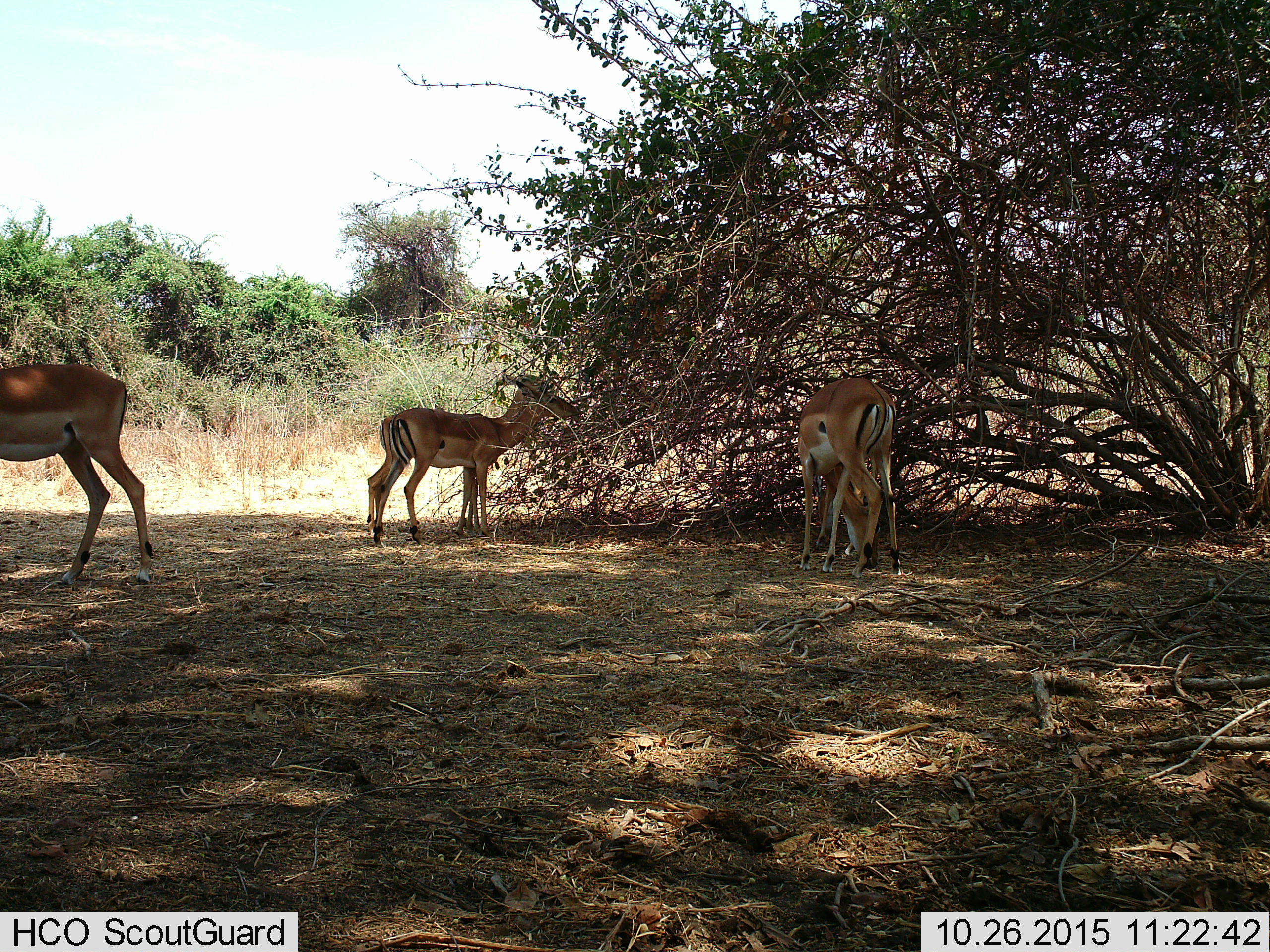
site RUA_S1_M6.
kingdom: Animalia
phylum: Chordata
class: Mammalia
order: Artiodactyla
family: Bovidae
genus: Aepyceros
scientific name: Aepyceros melampus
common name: impala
Impala (Aepyceros melampus), count 4. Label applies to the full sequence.